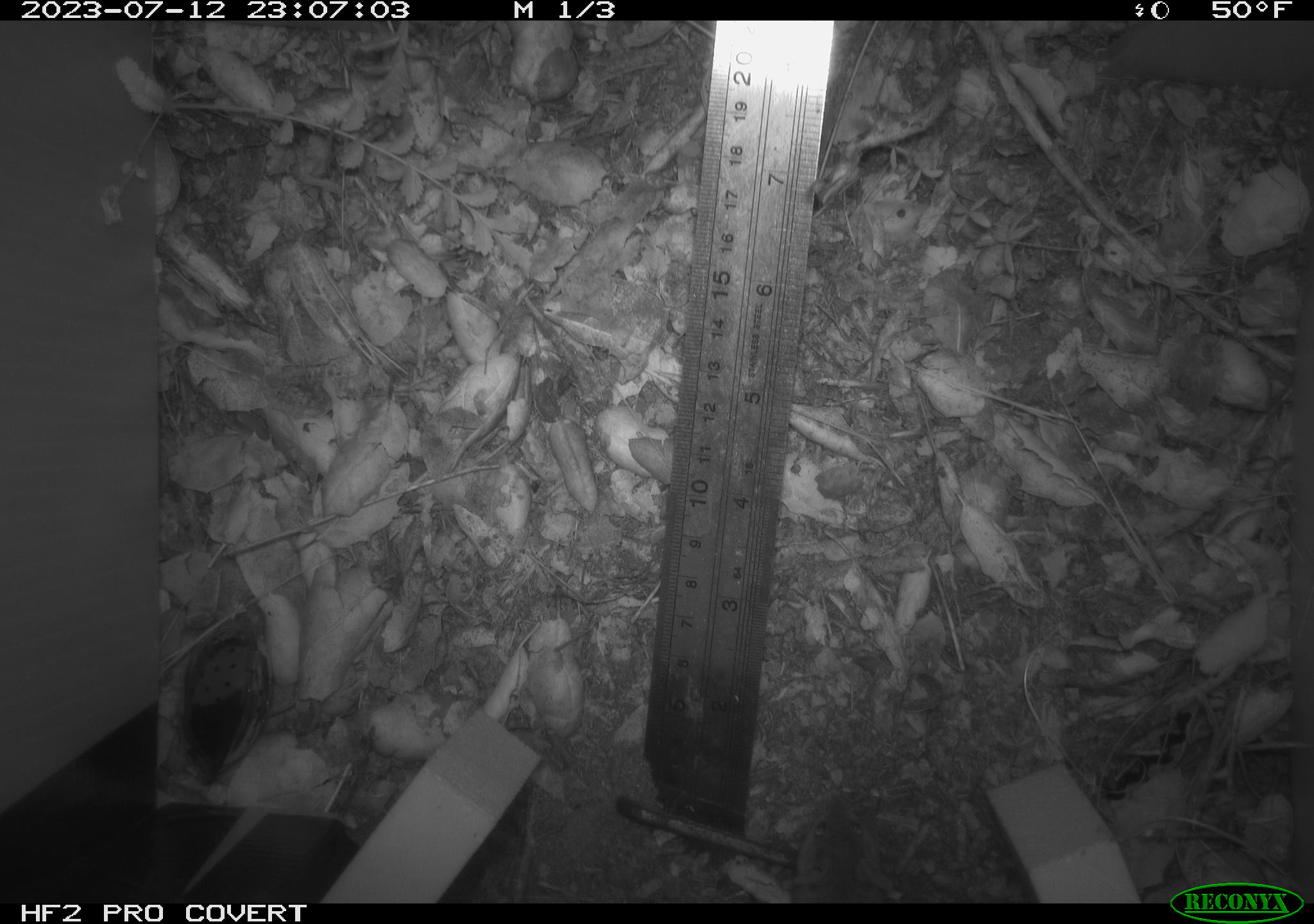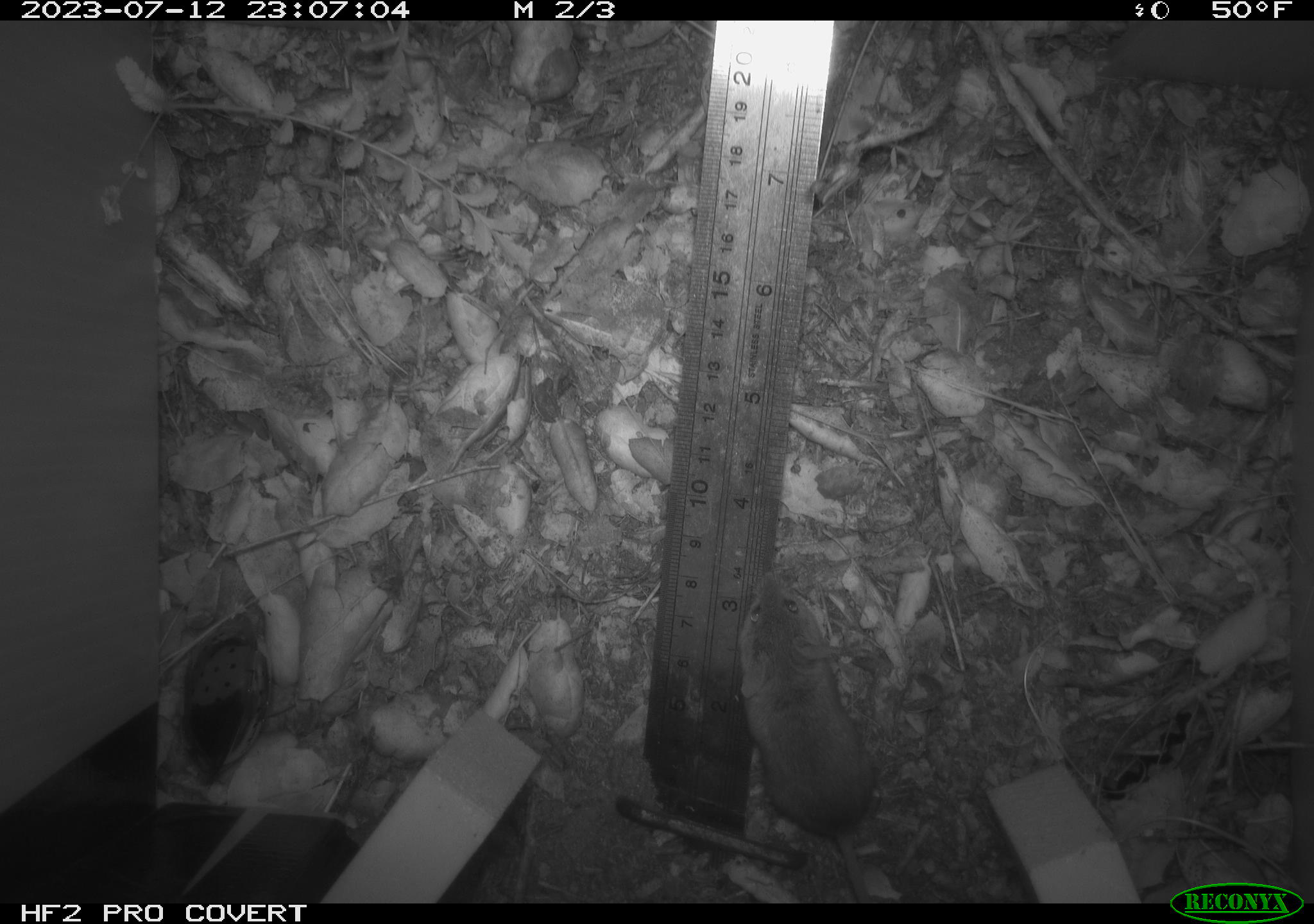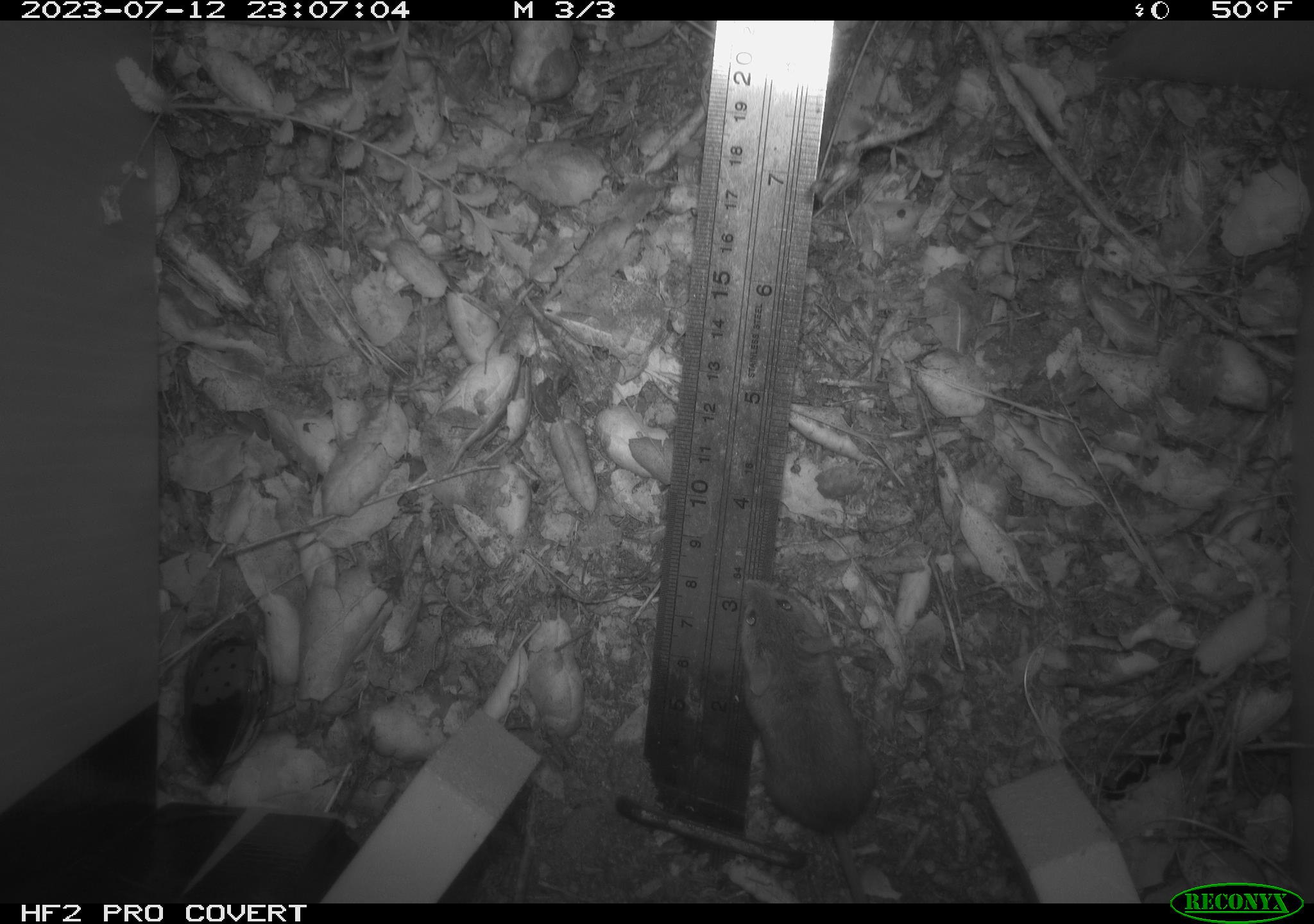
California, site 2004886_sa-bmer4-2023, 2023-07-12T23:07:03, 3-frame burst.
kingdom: Animalia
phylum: Chordata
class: Mammalia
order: Rodentia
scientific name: Rodentia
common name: mouse species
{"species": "mouse species (Rodentia)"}